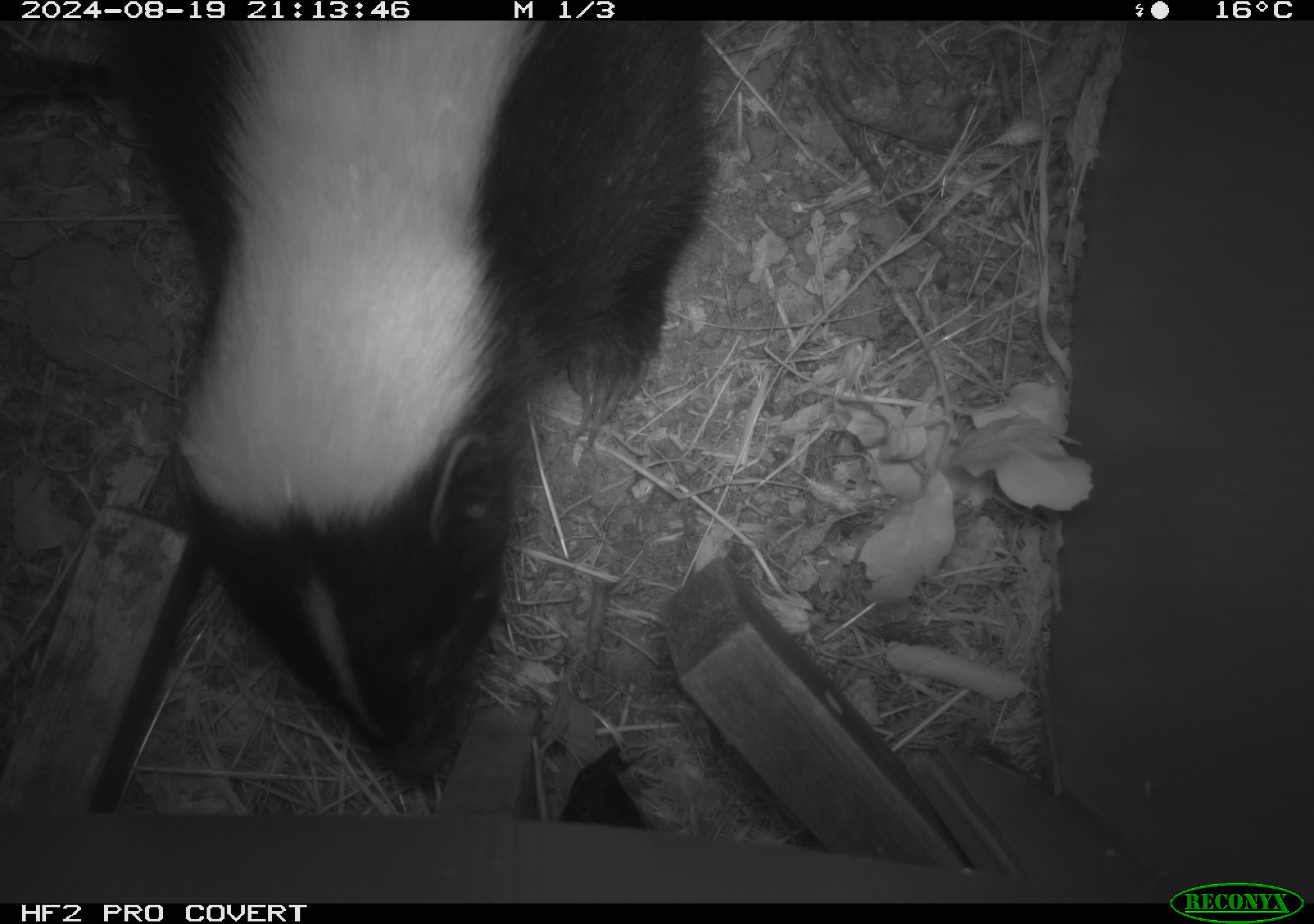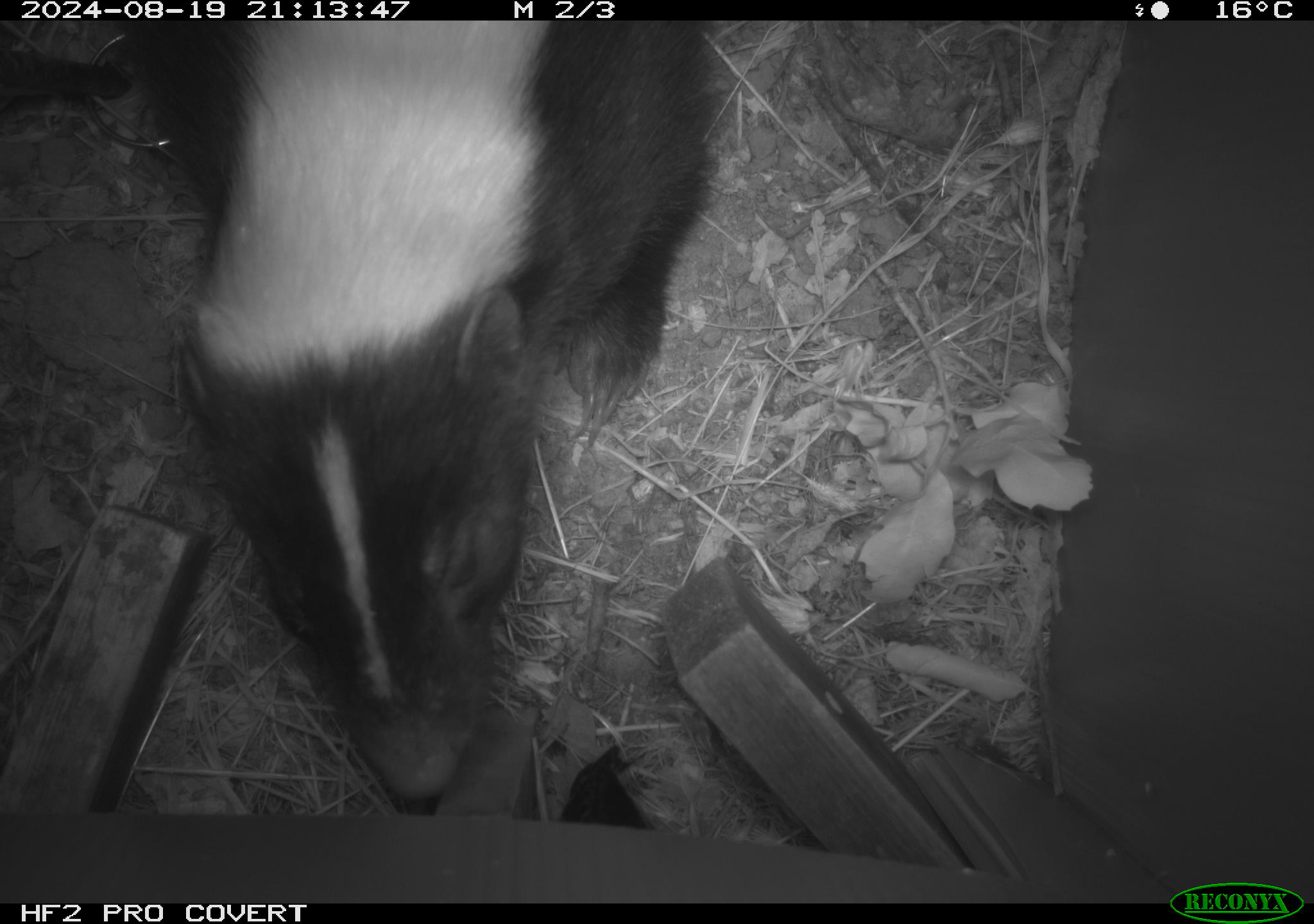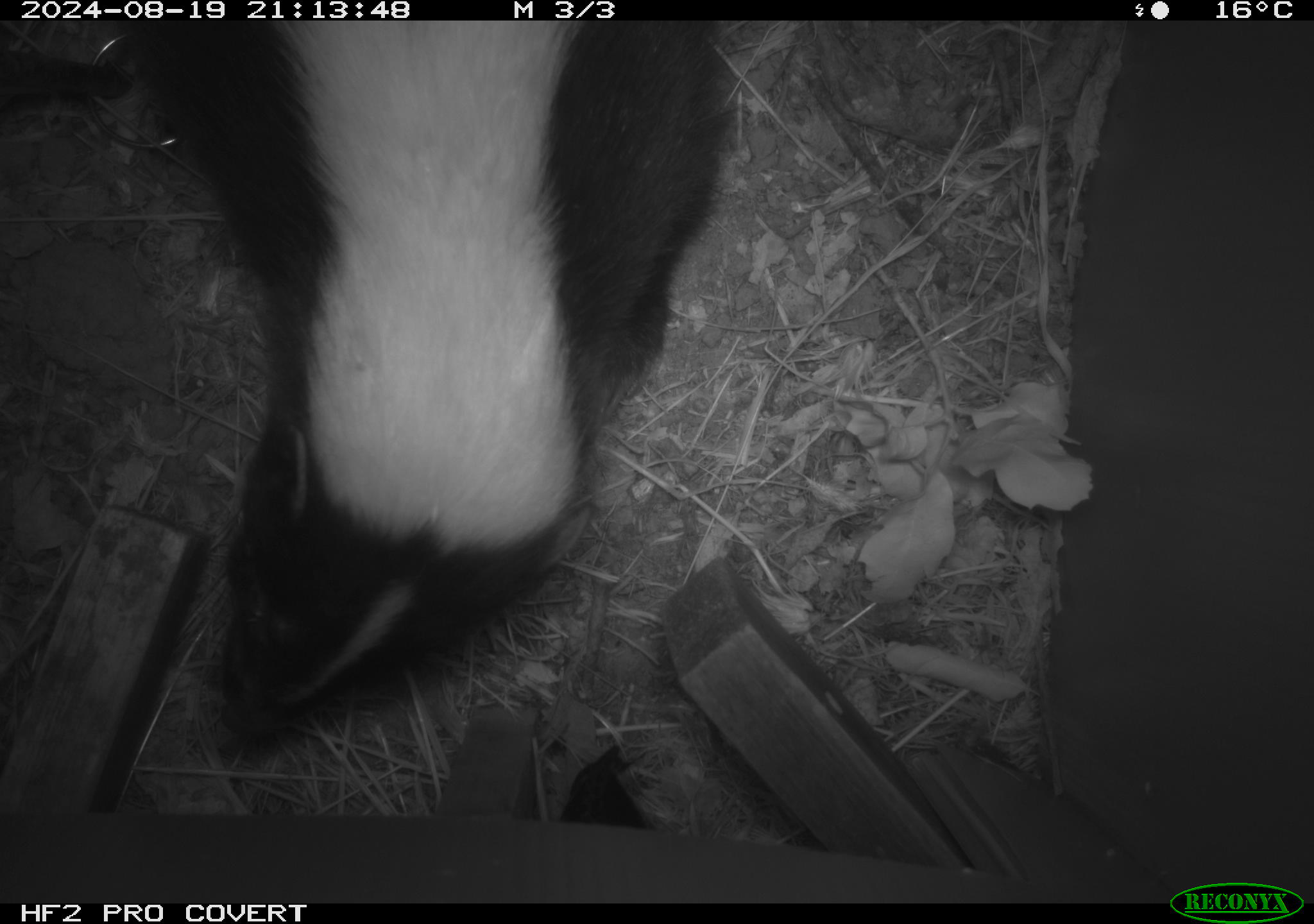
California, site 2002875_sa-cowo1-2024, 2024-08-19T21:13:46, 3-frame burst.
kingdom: Animalia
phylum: Chordata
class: Mammalia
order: Carnivora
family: Mephitidae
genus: Mephitis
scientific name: Mephitis mephitis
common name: striped skunk